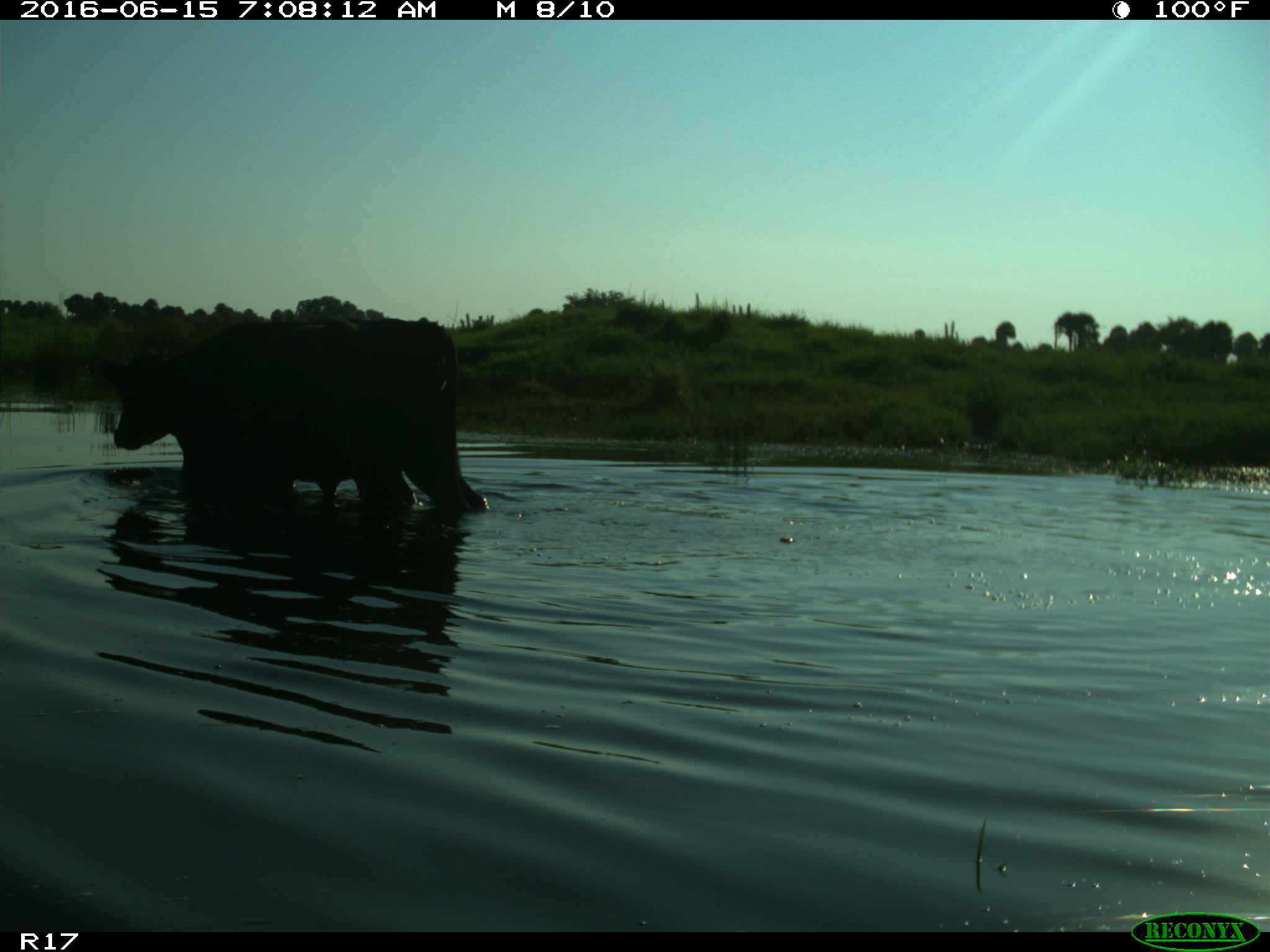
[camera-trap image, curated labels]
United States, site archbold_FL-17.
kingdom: Animalia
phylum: Chordata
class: Mammalia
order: Artiodactyla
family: Bovidae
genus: Bos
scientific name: Bos taurus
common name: domestic cow